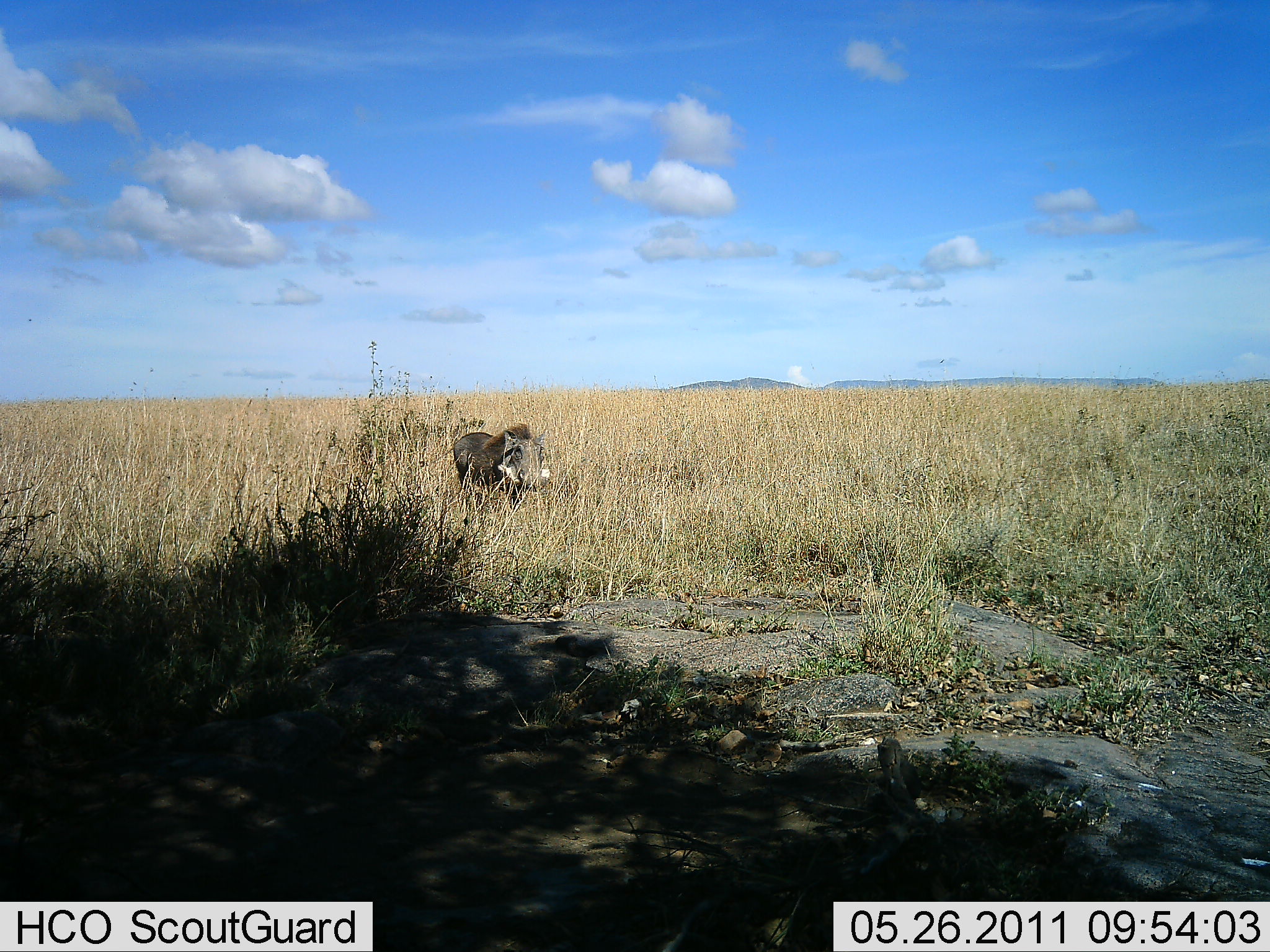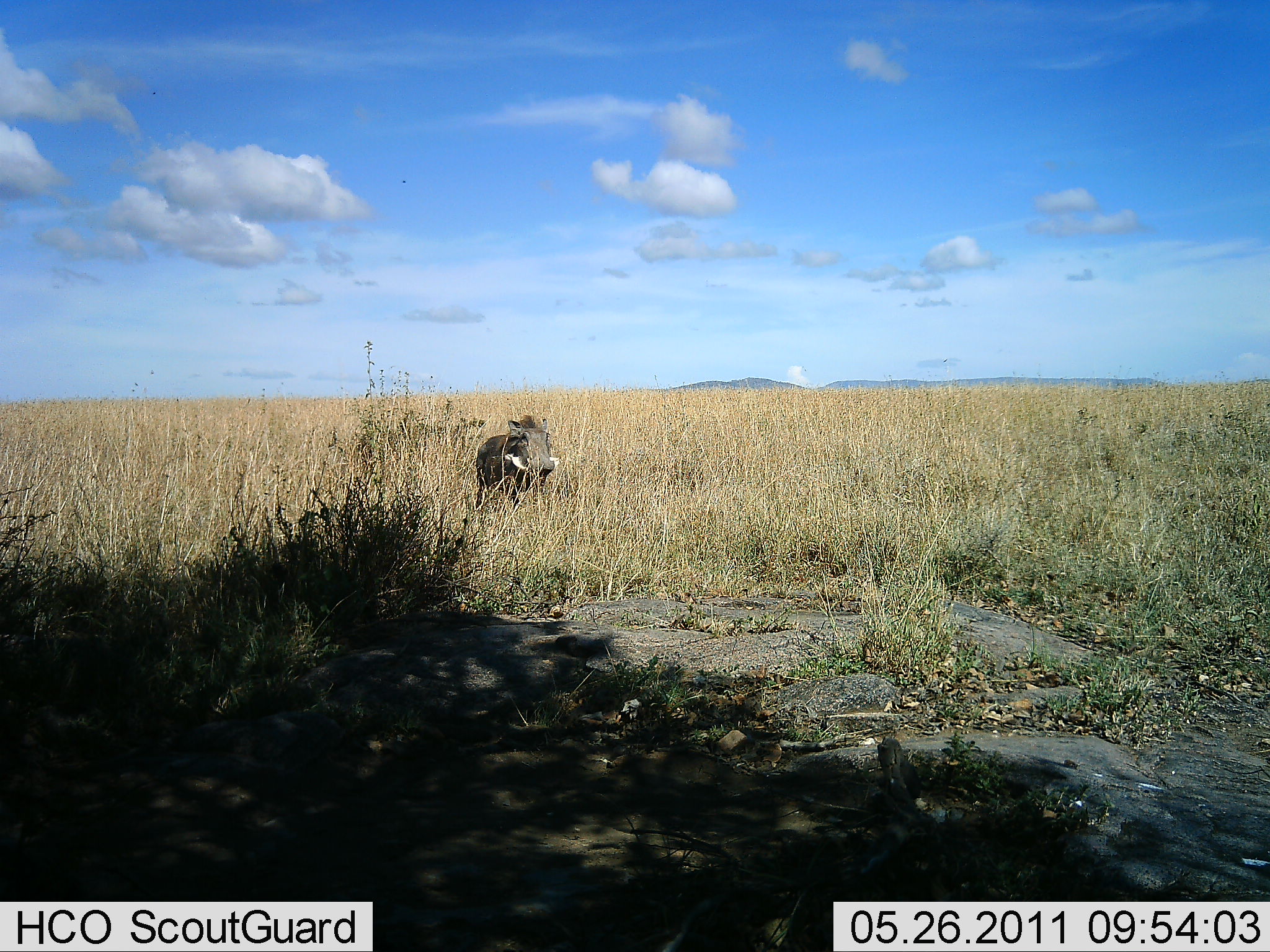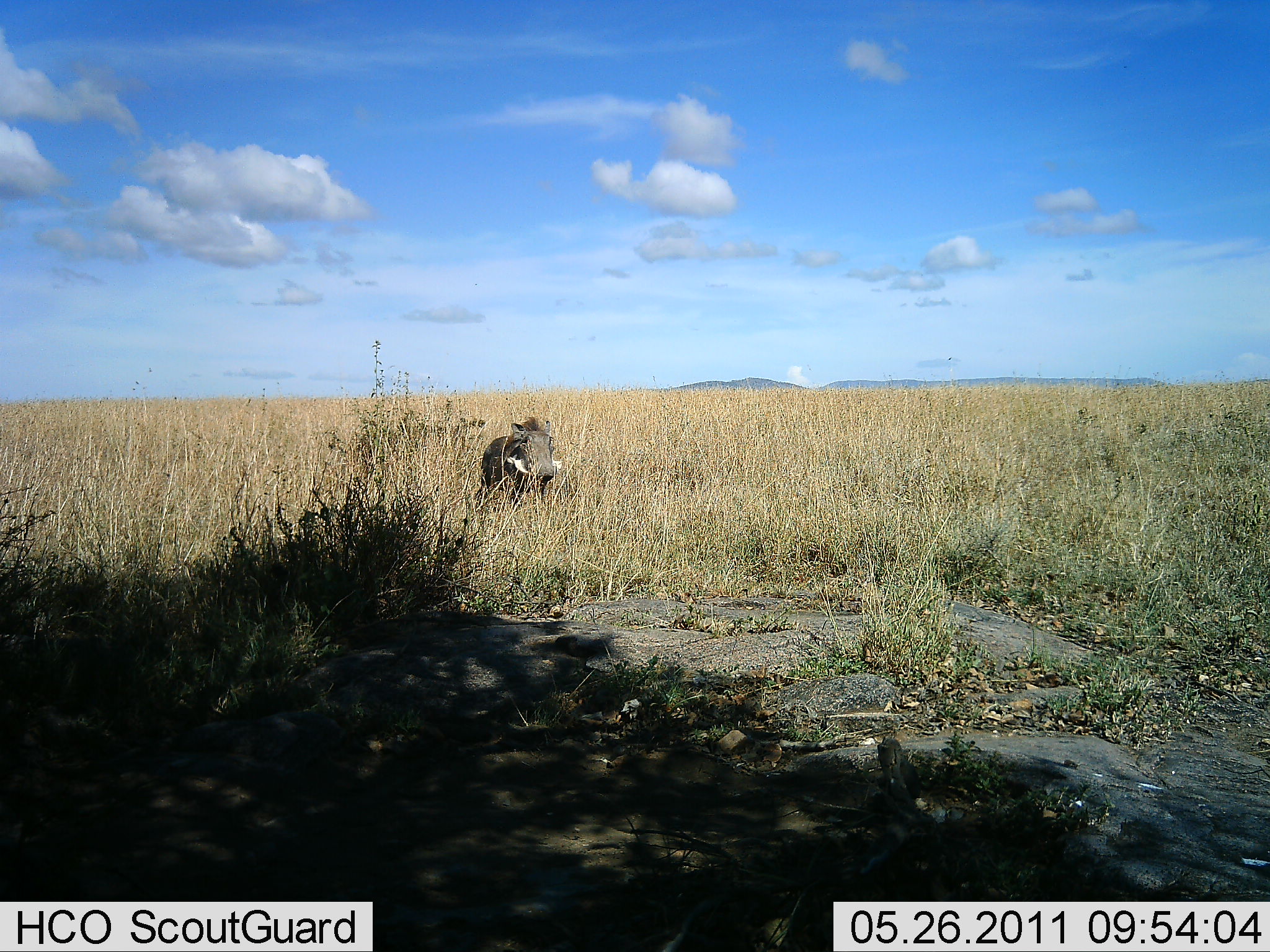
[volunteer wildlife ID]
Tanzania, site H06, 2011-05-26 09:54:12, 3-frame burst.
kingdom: Animalia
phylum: Chordata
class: Mammalia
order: Artiodactyla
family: Suidae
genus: Phacochoerus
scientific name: Phacochoerus africanus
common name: warthog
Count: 1.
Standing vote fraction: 50%.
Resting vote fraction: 0%.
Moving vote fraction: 60%.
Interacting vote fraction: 0%.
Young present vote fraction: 0%.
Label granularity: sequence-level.